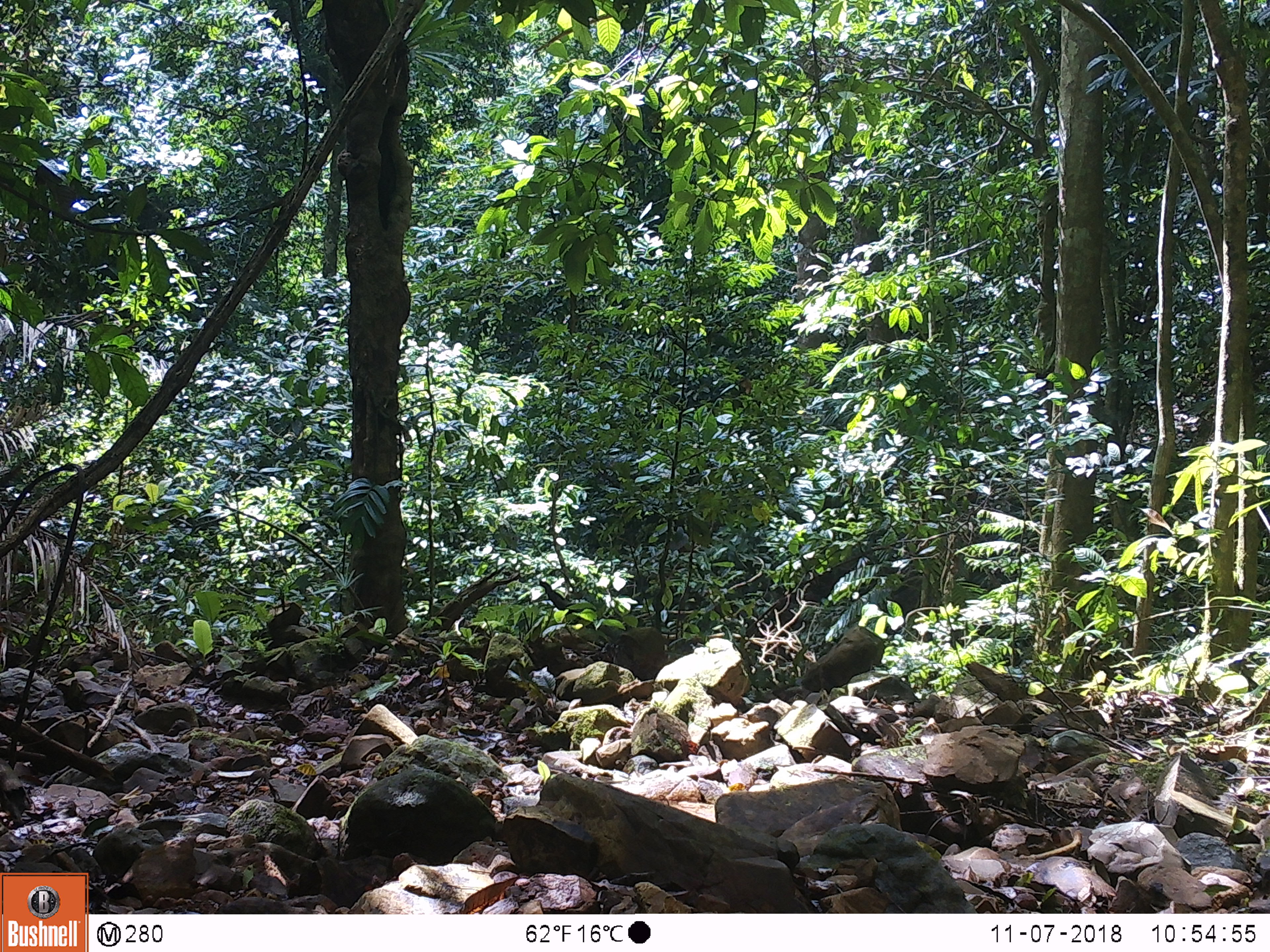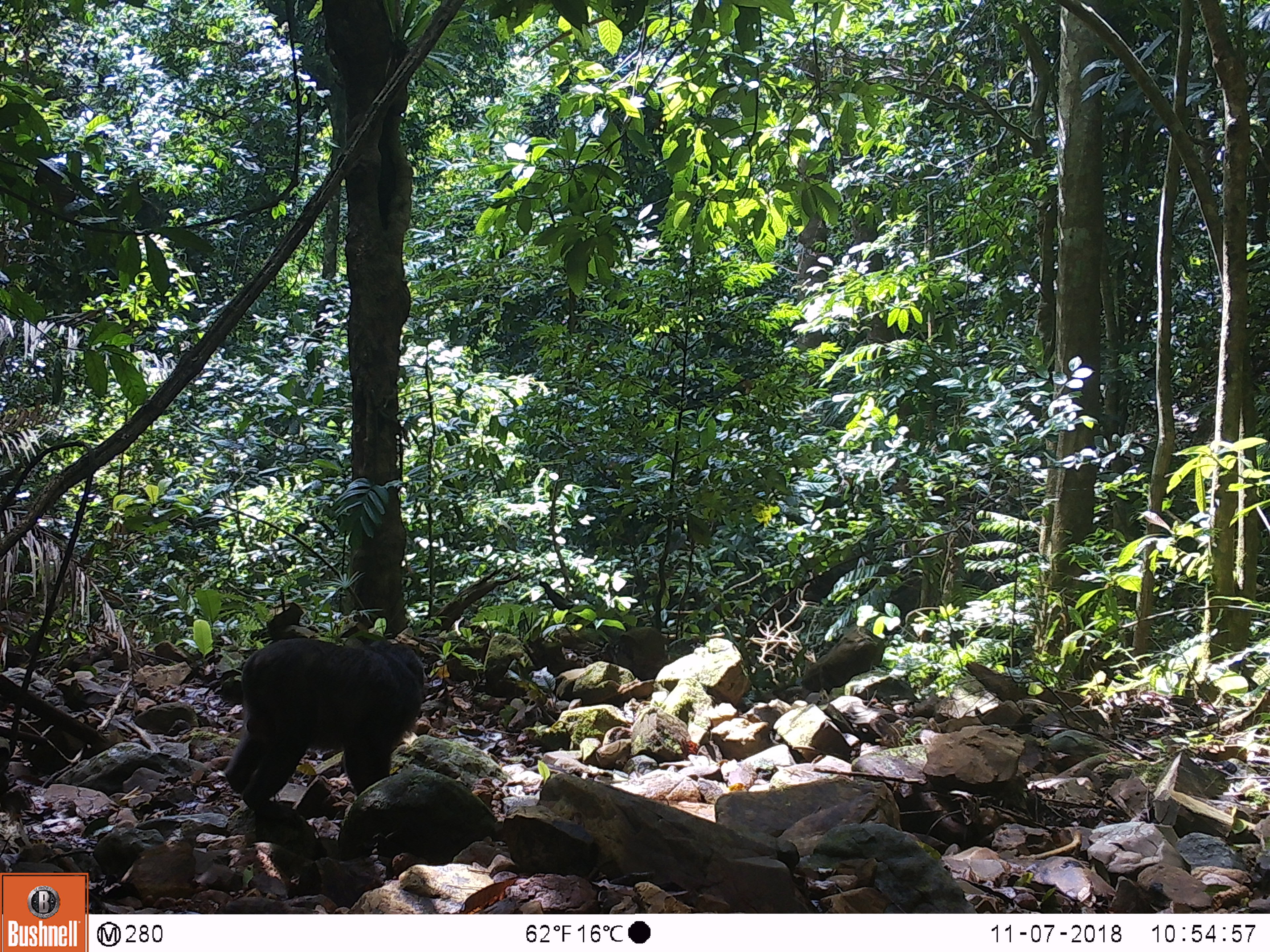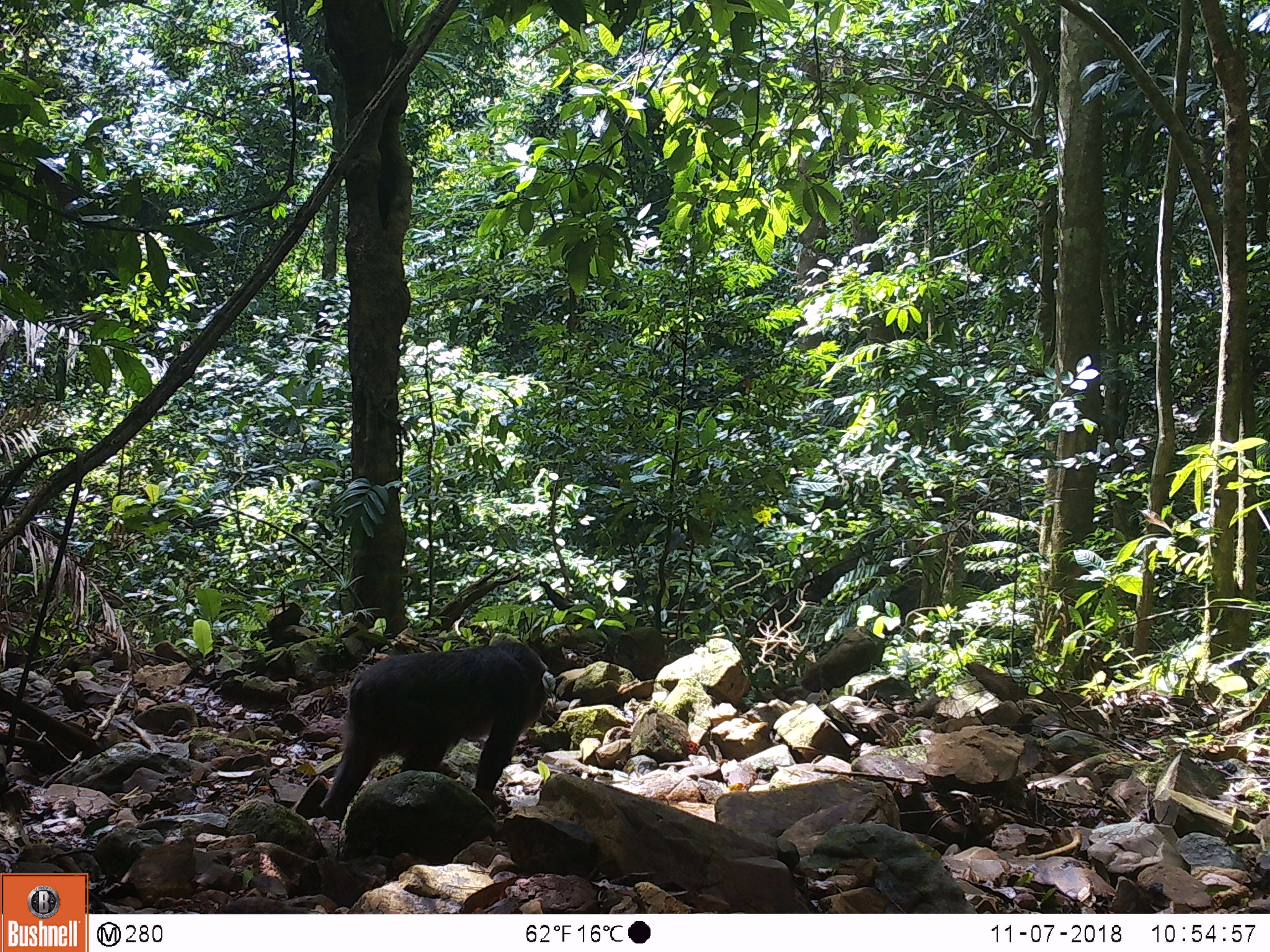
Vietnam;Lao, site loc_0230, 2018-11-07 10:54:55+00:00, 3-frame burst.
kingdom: Animalia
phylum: Chordata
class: Mammalia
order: Primates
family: Cercopithecidae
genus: Macaca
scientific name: Macaca arctoides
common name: stump-tailed macaque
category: stump tailed macaque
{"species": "stump tailed macaque (stump-tailed macaque) (Macaca arctoides)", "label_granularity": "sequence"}